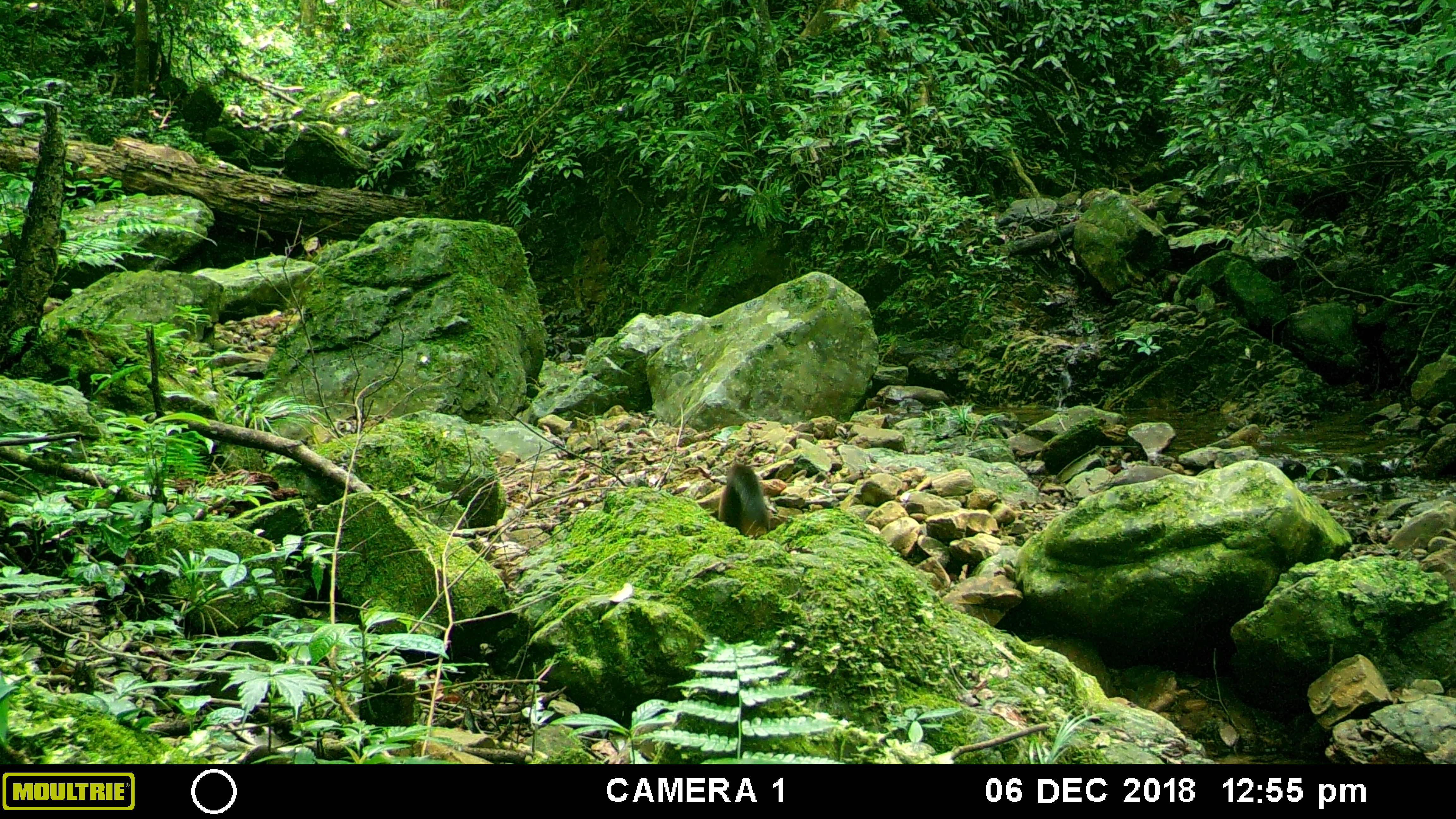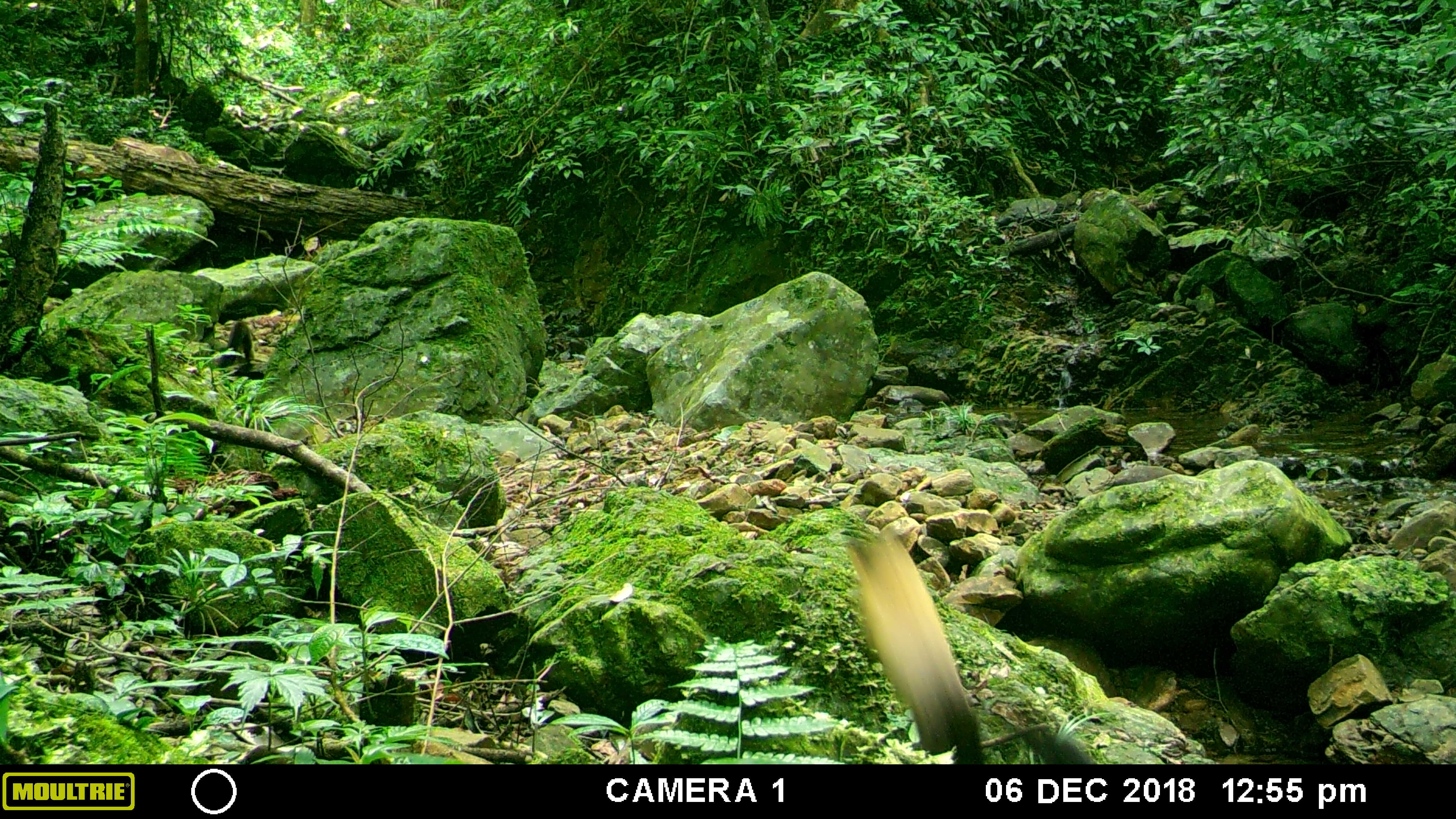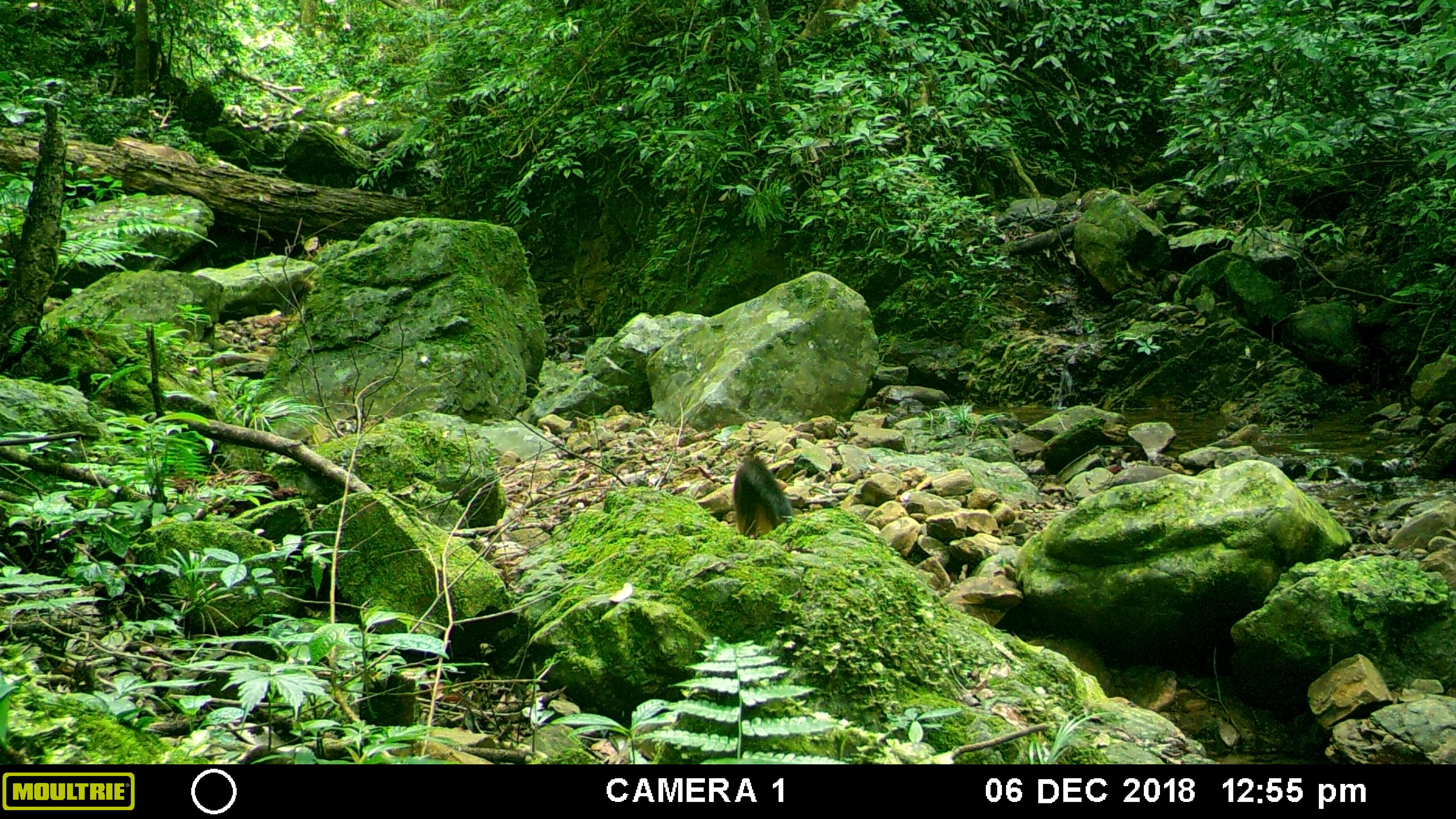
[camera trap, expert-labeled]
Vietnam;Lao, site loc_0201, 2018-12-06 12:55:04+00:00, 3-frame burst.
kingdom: Animalia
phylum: Chordata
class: Mammalia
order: Carnivora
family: Mustelidae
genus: Martes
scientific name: Martes flavigula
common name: yellow-throated marten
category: yellow throated marten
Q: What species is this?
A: Yellow throated marten (yellow-throated marten) (Martes flavigula).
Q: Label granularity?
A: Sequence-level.